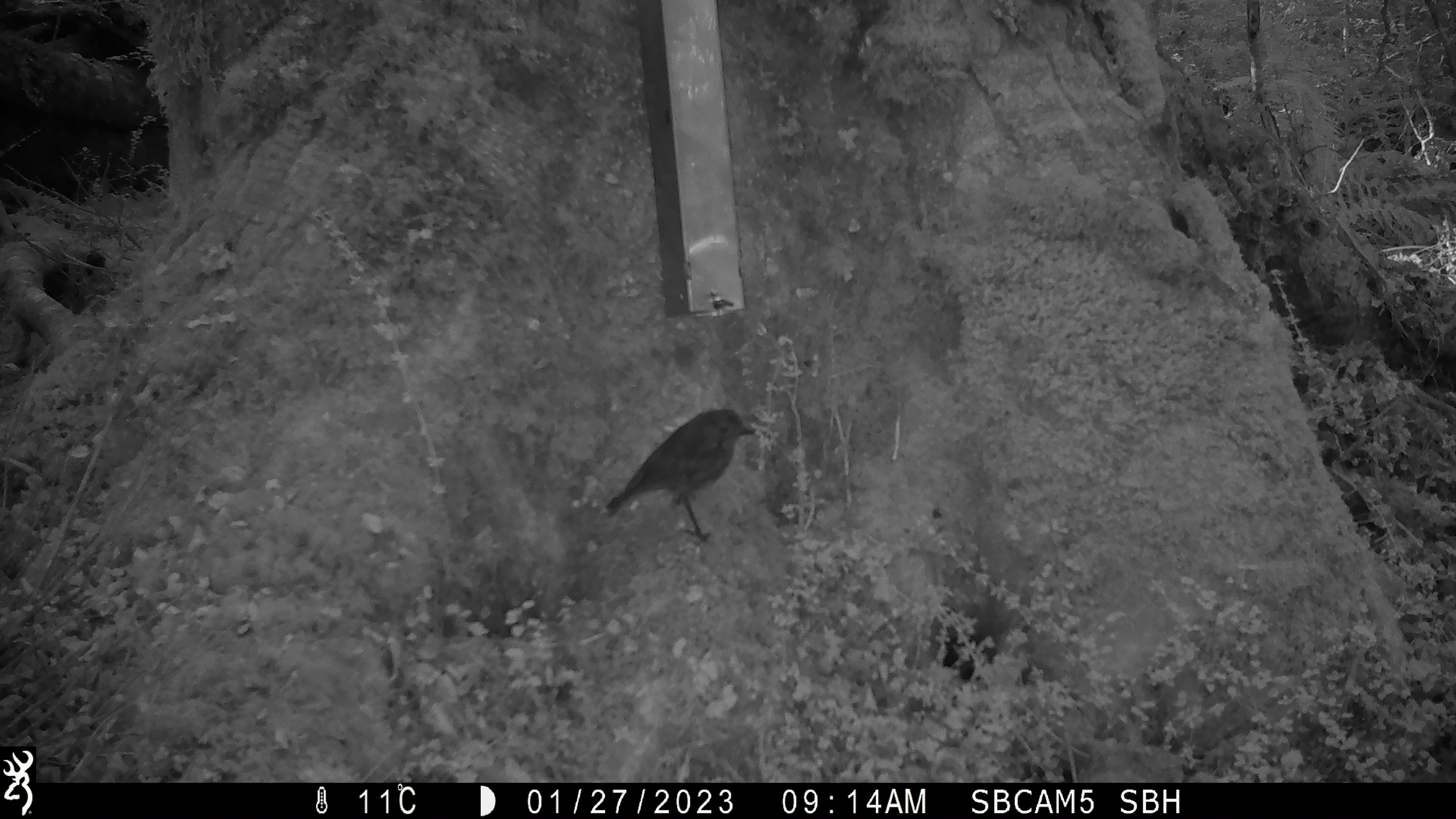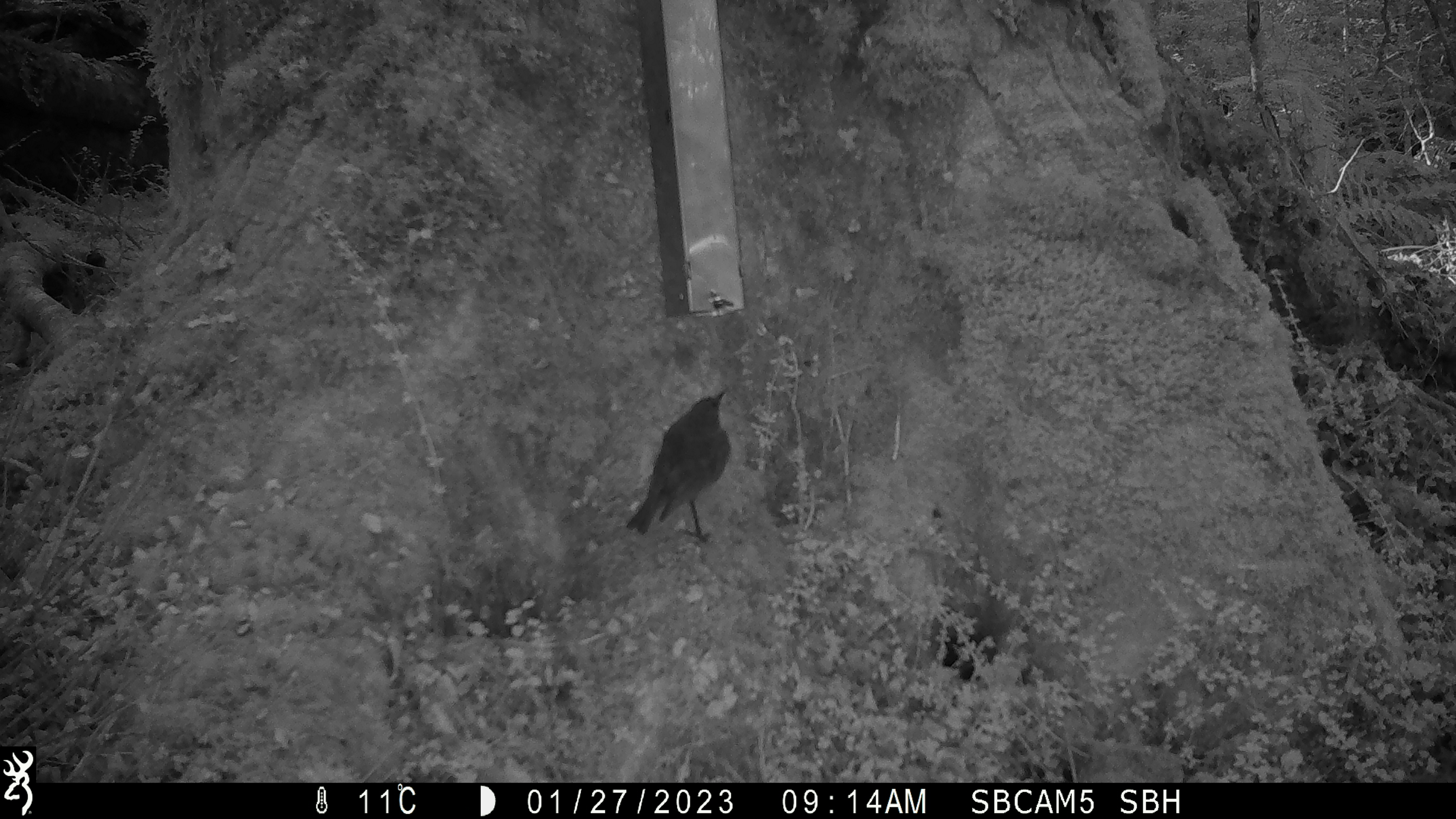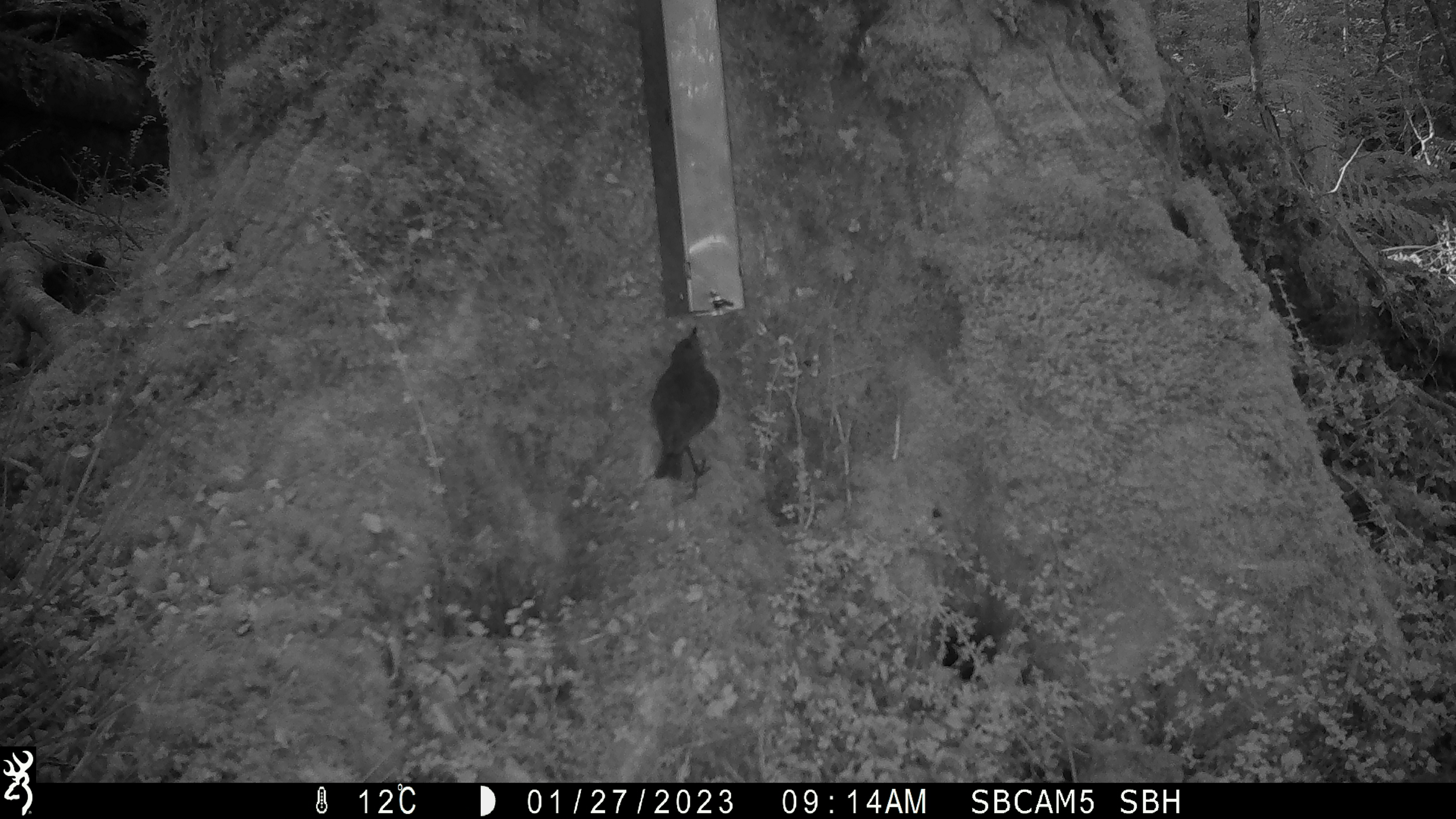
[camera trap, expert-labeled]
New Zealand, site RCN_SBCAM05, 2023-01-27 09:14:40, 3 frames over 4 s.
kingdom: Animalia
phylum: Chordata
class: Aves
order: Passeriformes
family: Petroicidae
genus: Petroica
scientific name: Petroica australis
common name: new zealand robin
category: robin